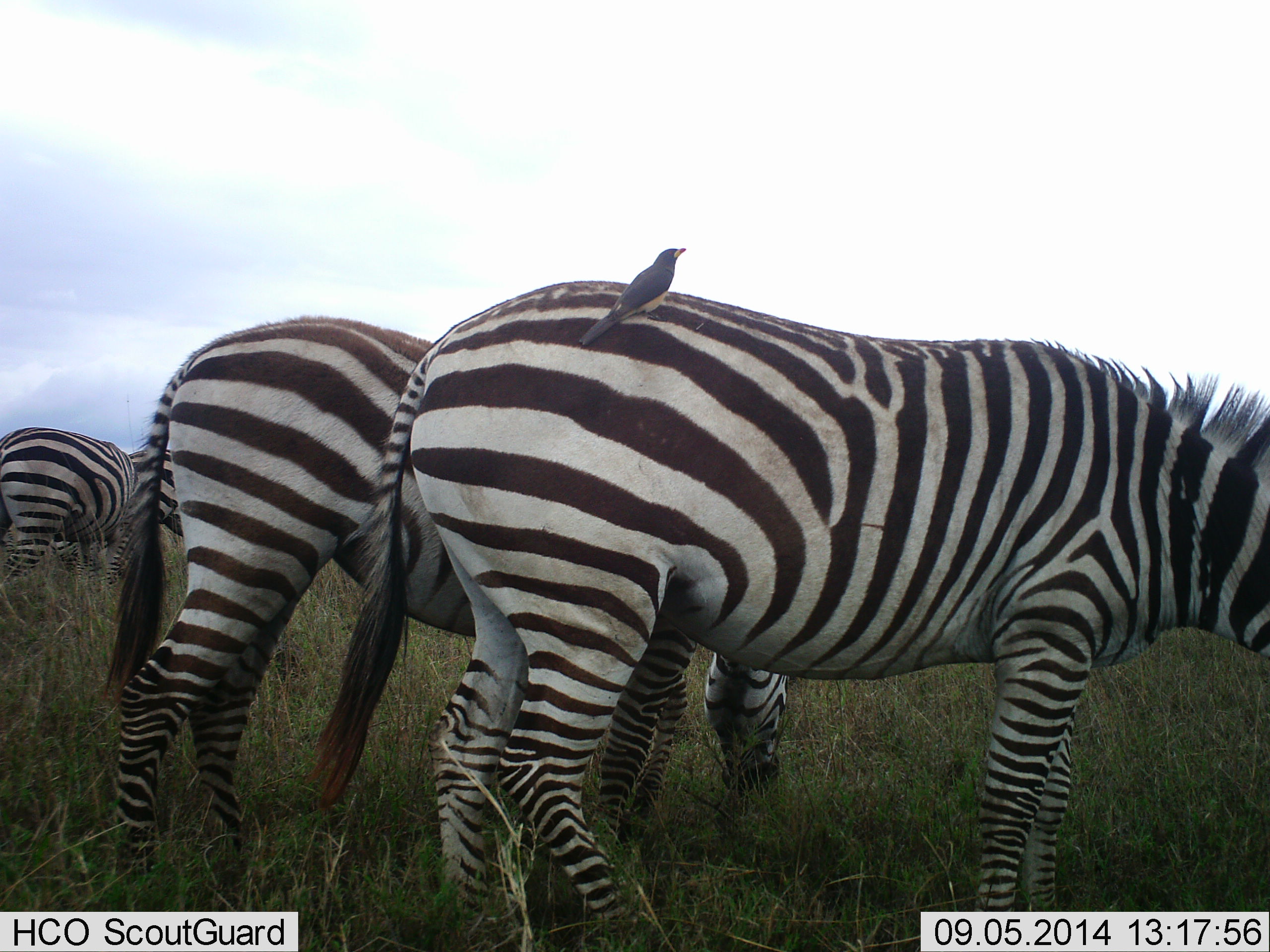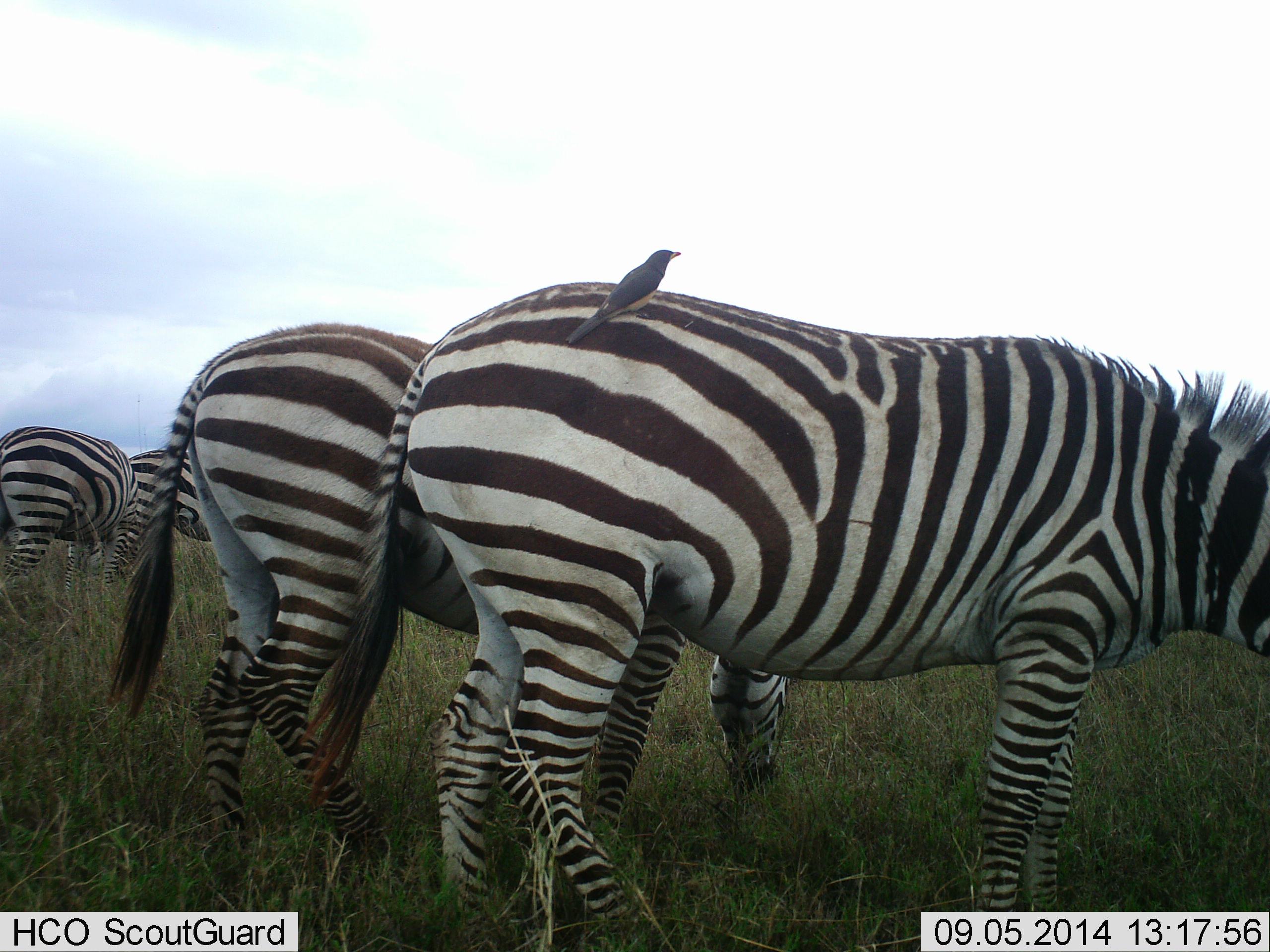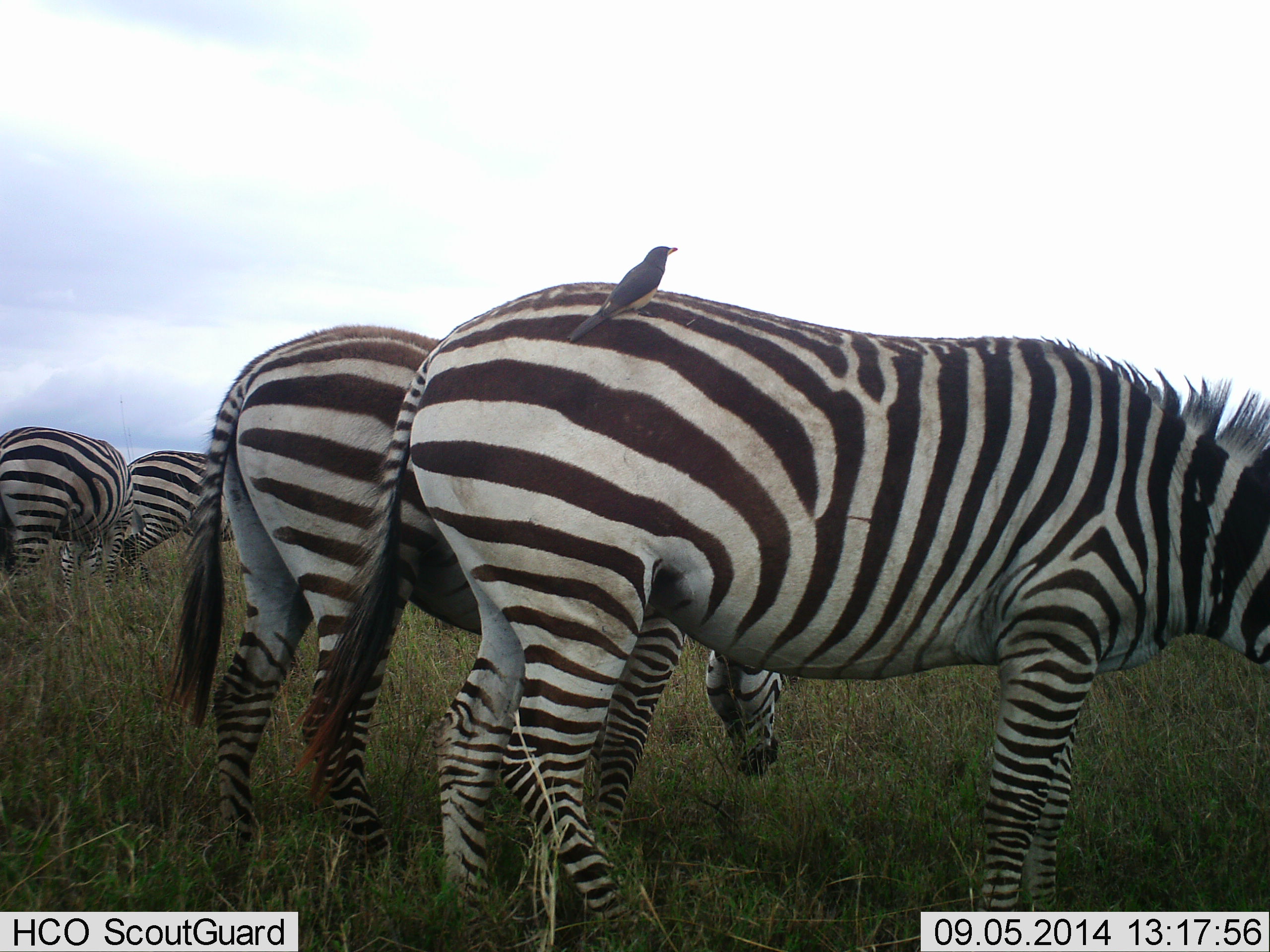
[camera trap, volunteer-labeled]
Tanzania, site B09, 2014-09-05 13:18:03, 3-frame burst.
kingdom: Animalia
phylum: Chordata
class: Aves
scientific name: Aves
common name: bird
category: otherbird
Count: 1.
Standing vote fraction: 90%.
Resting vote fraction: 0%.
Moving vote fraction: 0%.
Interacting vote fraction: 20%.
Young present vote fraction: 0%.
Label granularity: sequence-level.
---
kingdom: Animalia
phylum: Chordata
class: Mammalia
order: Perissodactyla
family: Equidae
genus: Equus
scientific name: Equus quagga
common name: plains zebra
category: zebra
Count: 4.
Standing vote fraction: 55%.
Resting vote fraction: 0%.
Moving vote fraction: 9%.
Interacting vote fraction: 0%.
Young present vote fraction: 0%.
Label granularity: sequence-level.